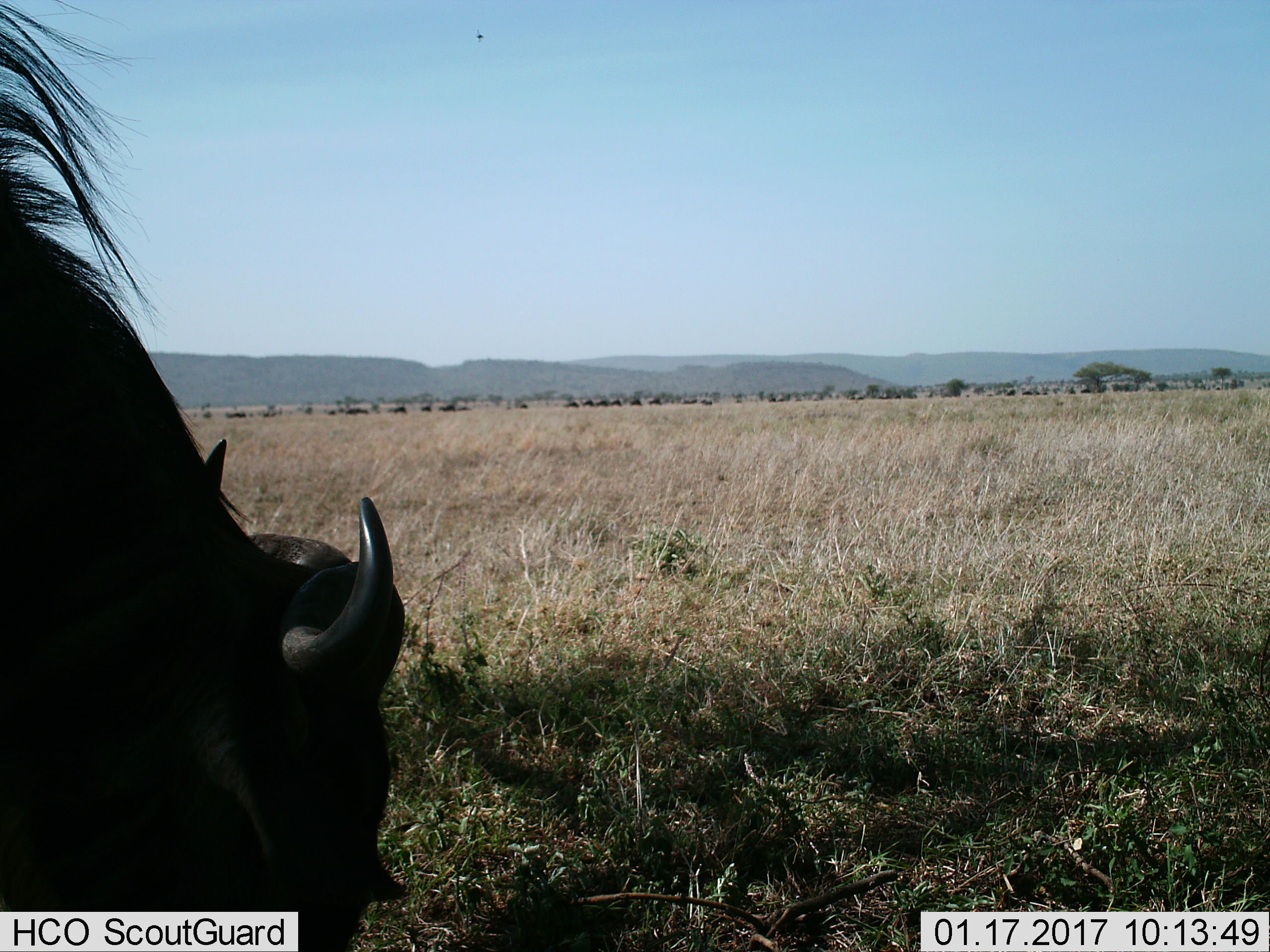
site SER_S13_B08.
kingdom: Animalia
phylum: Chordata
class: Mammalia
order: Artiodactyla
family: Bovidae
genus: Connochaetes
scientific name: Connochaetes taurinus taurinus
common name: blue wildebeest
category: wildebeestblue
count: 11-50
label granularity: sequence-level